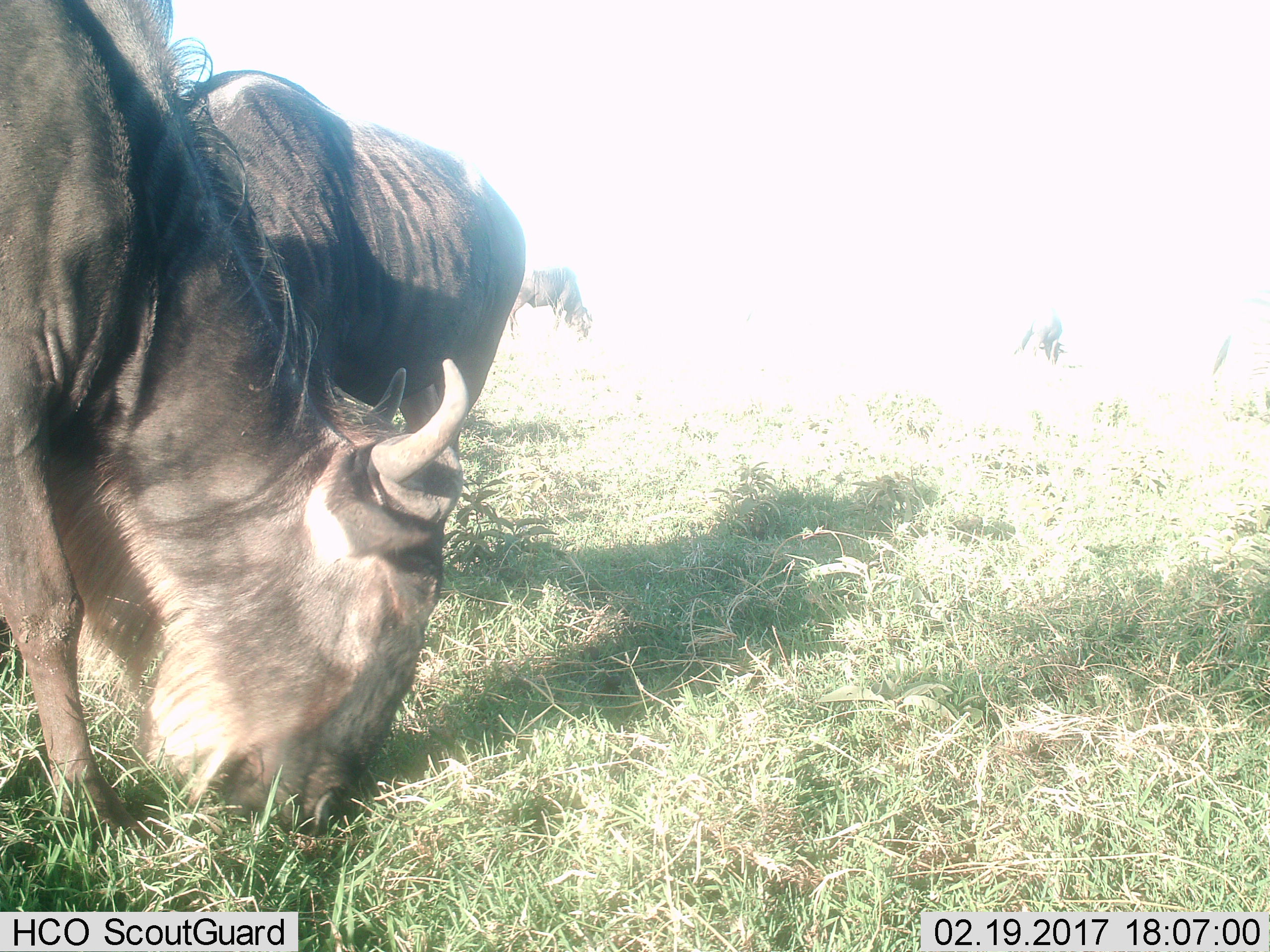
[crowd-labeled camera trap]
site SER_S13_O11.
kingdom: Animalia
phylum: Chordata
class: Mammalia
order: Artiodactyla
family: Bovidae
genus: Connochaetes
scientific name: Connochaetes taurinus taurinus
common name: blue wildebeest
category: wildebeestblue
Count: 4.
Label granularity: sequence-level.